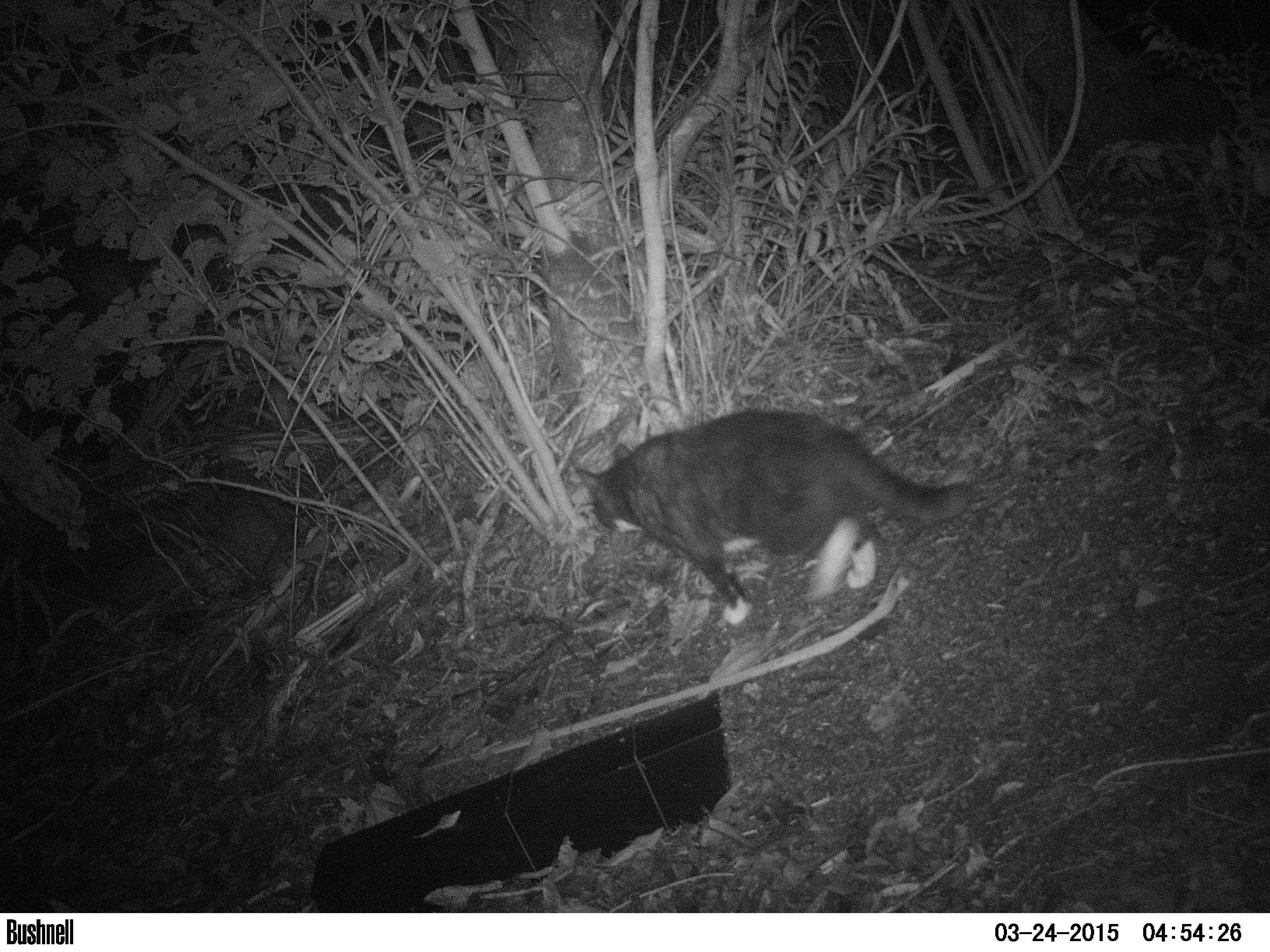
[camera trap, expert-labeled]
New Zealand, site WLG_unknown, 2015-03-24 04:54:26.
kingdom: Animalia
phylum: Chordata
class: Mammalia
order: Carnivora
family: Felidae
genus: Felis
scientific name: Felis catus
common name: domestic cat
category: cat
Cat (domestic cat) (Felis catus).